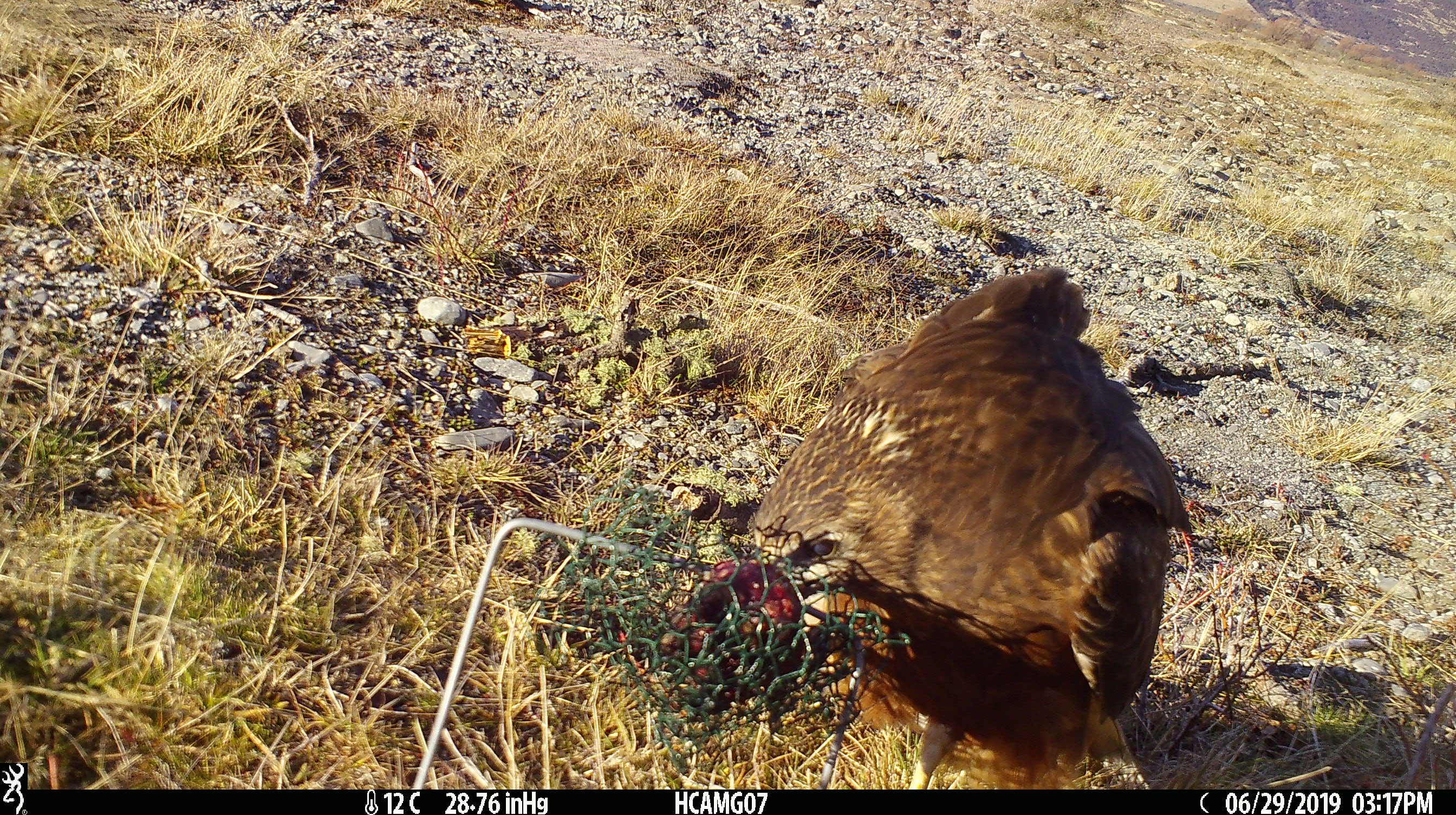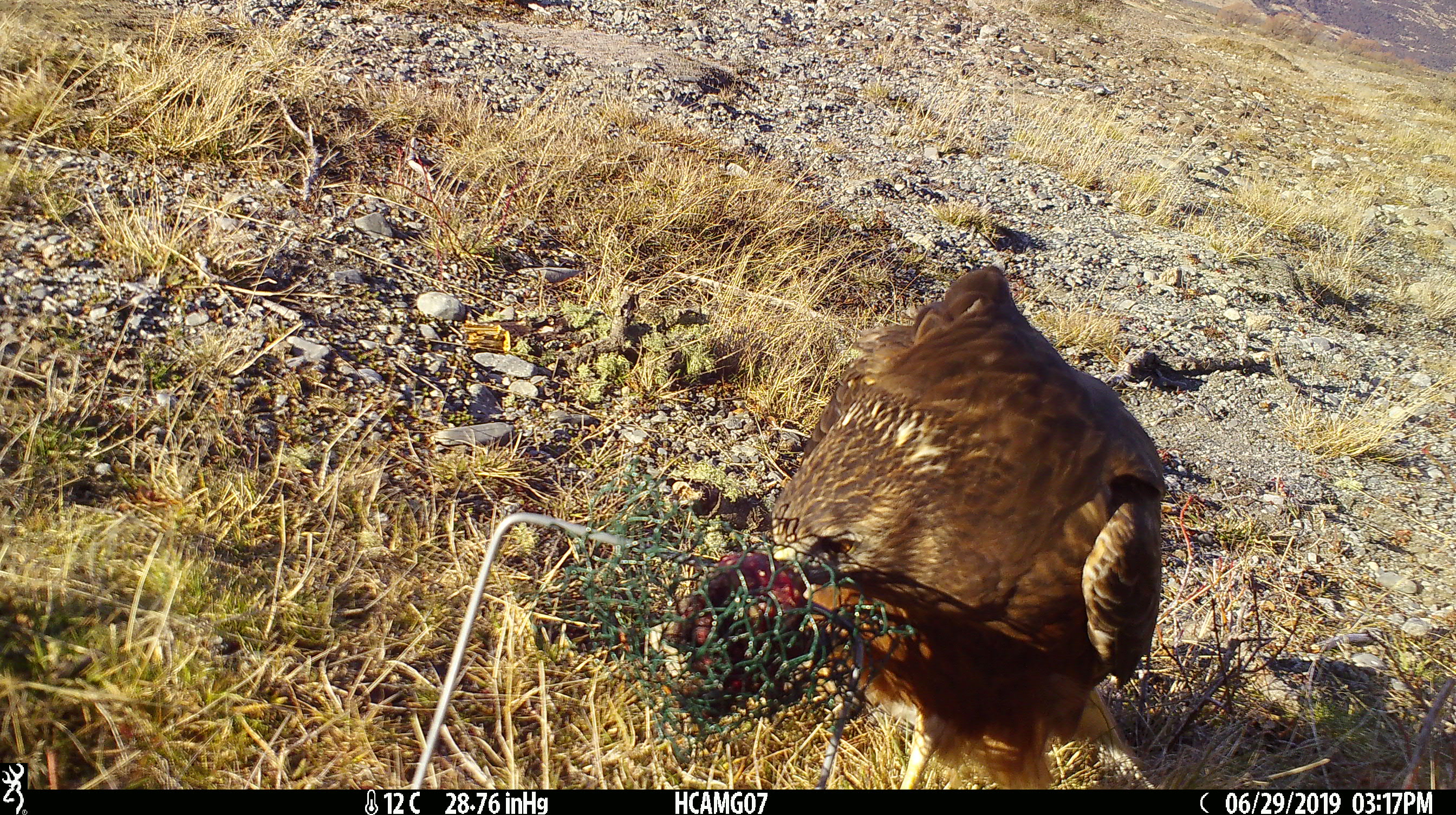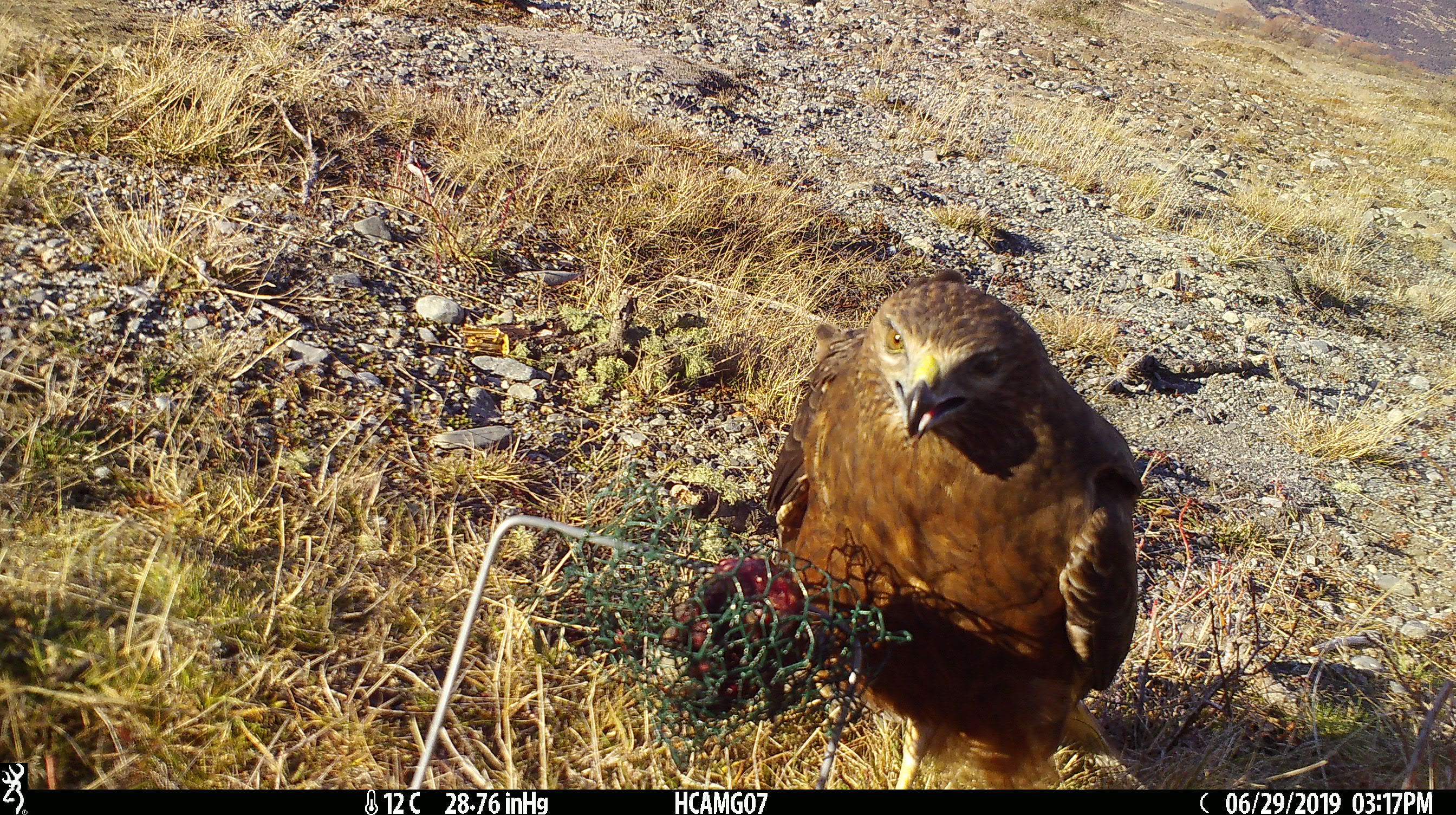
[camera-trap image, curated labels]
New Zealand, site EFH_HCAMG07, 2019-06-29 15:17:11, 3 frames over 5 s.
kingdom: Animalia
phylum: Chordata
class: Aves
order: Accipitriformes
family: Accipitridae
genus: Circus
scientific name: Circus approximans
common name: swamp harrier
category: harrier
Harrier (swamp harrier) (Circus approximans).